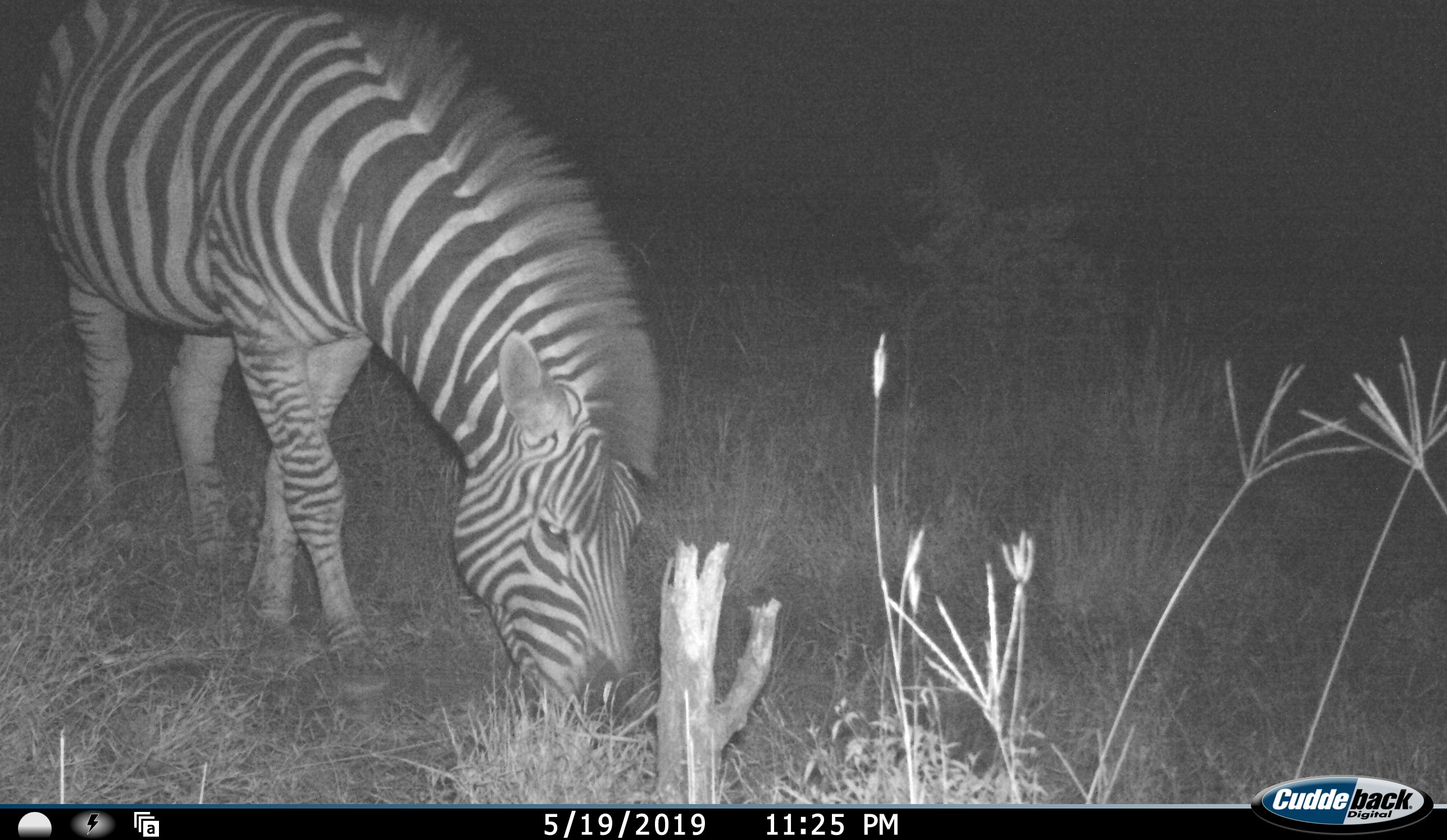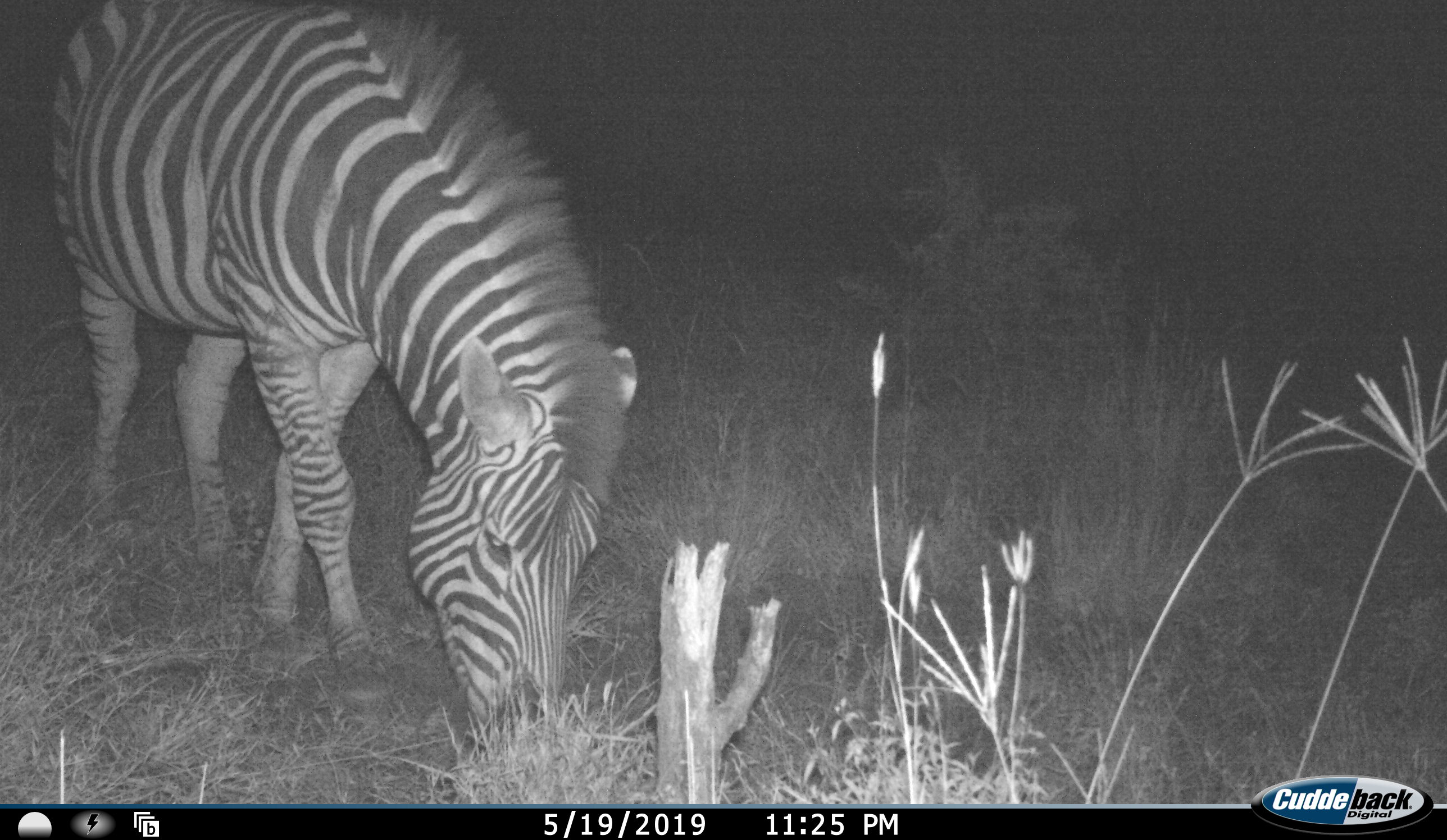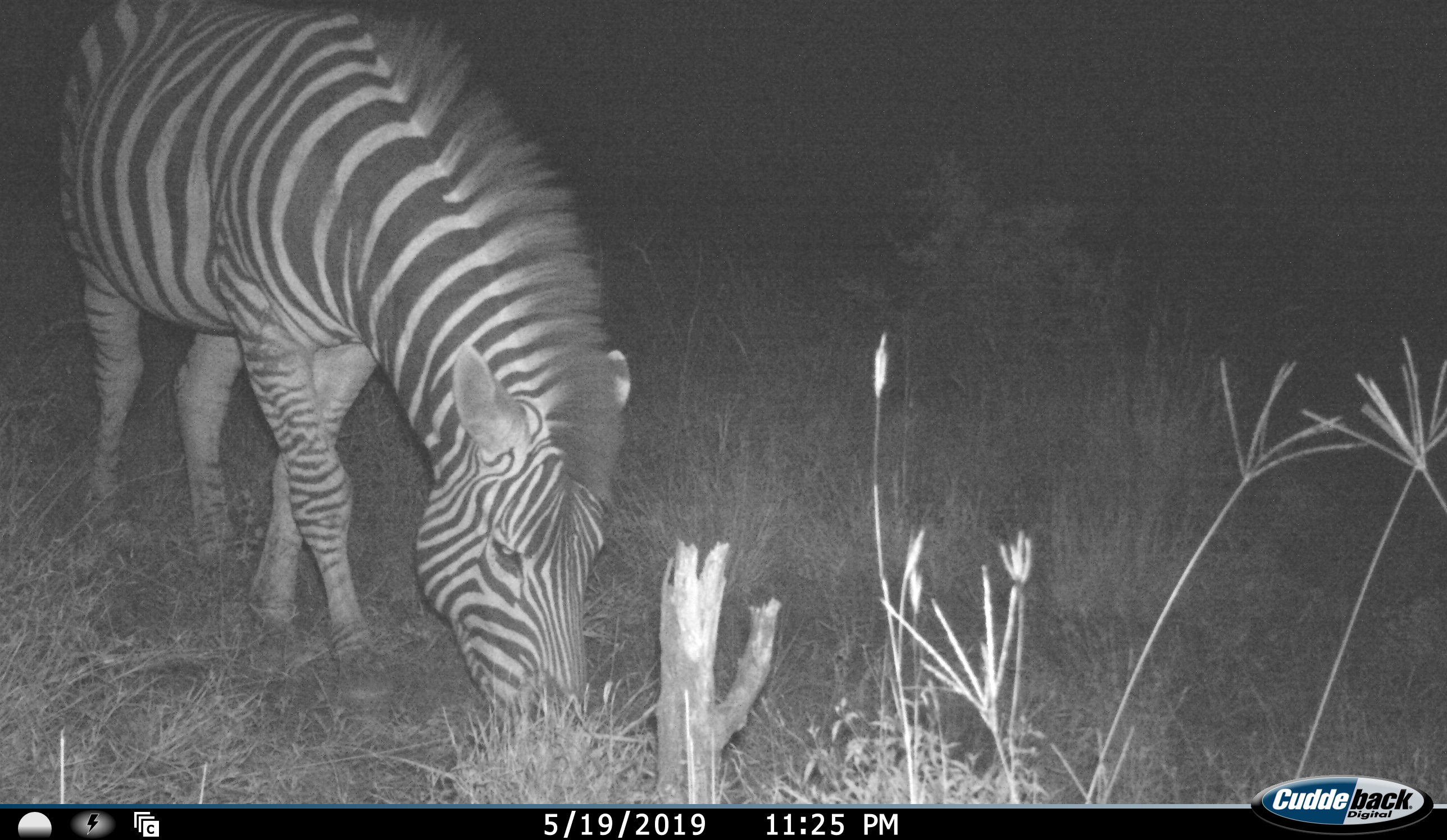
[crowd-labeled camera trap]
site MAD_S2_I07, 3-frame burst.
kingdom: Animalia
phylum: Chordata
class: Mammalia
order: Perissodactyla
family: Equidae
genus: Equus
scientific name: Equus quagga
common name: plains zebra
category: zebraplains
Zebraplains (plains zebra) (Equus quagga), count 1. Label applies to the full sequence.